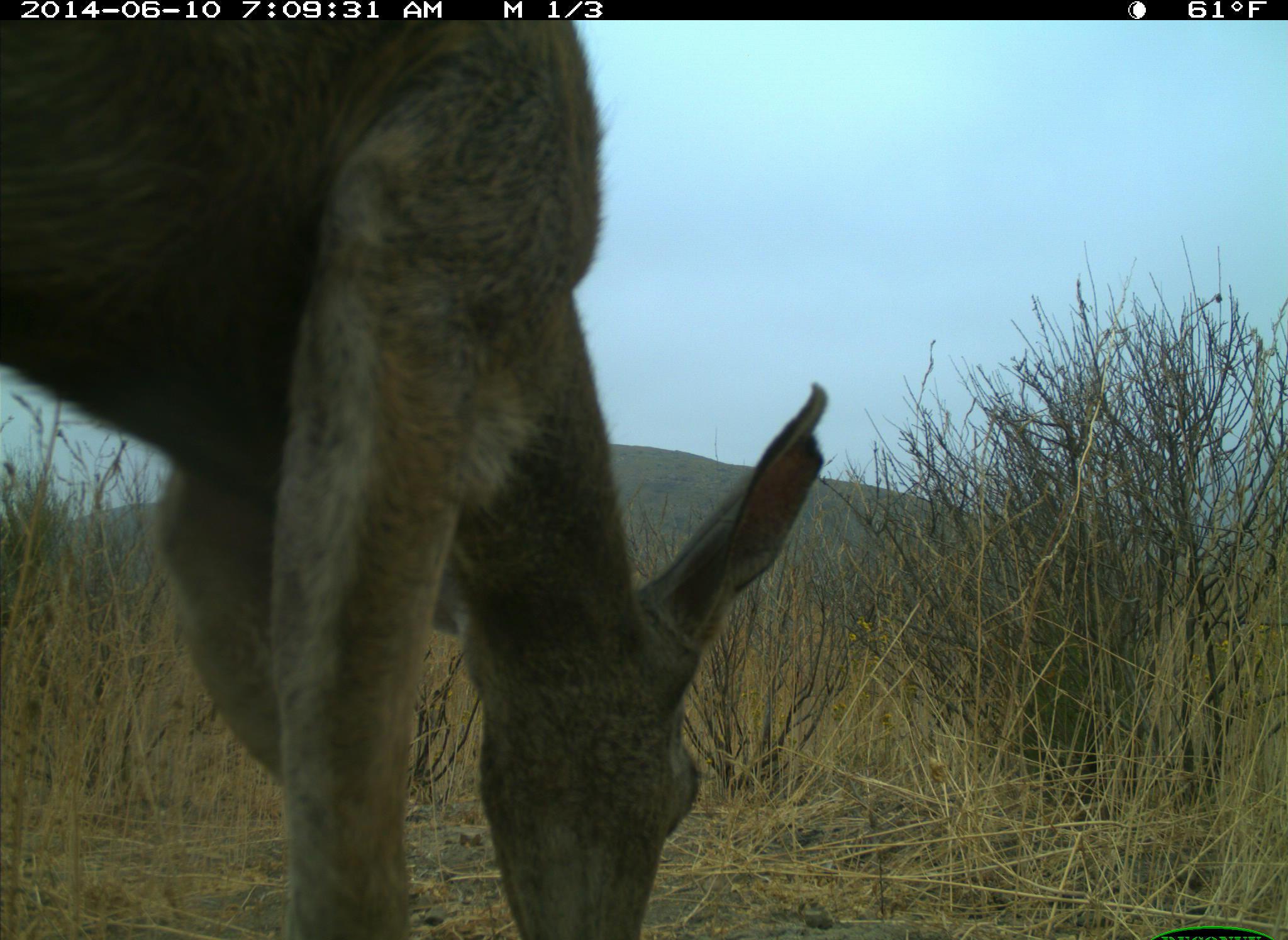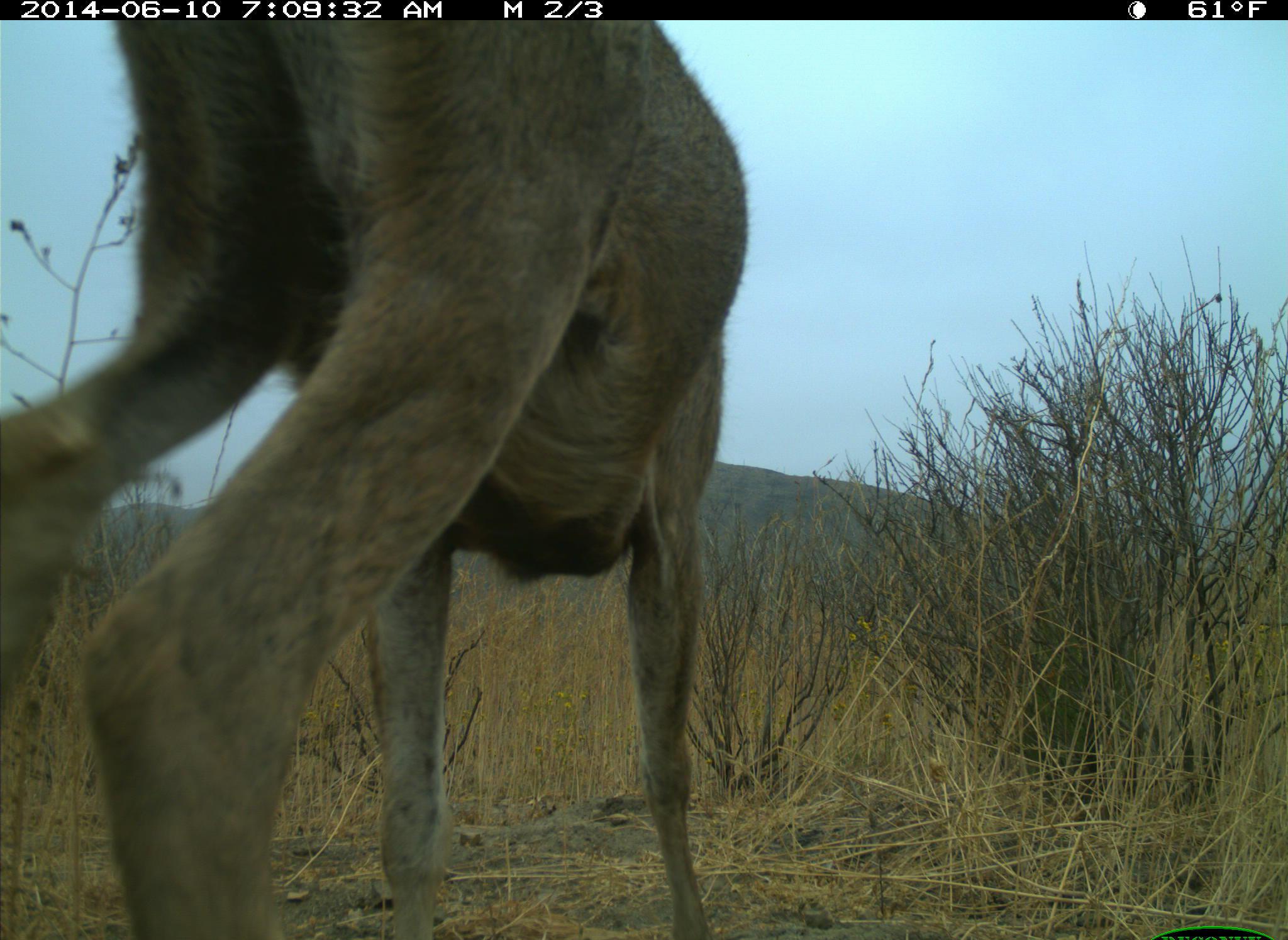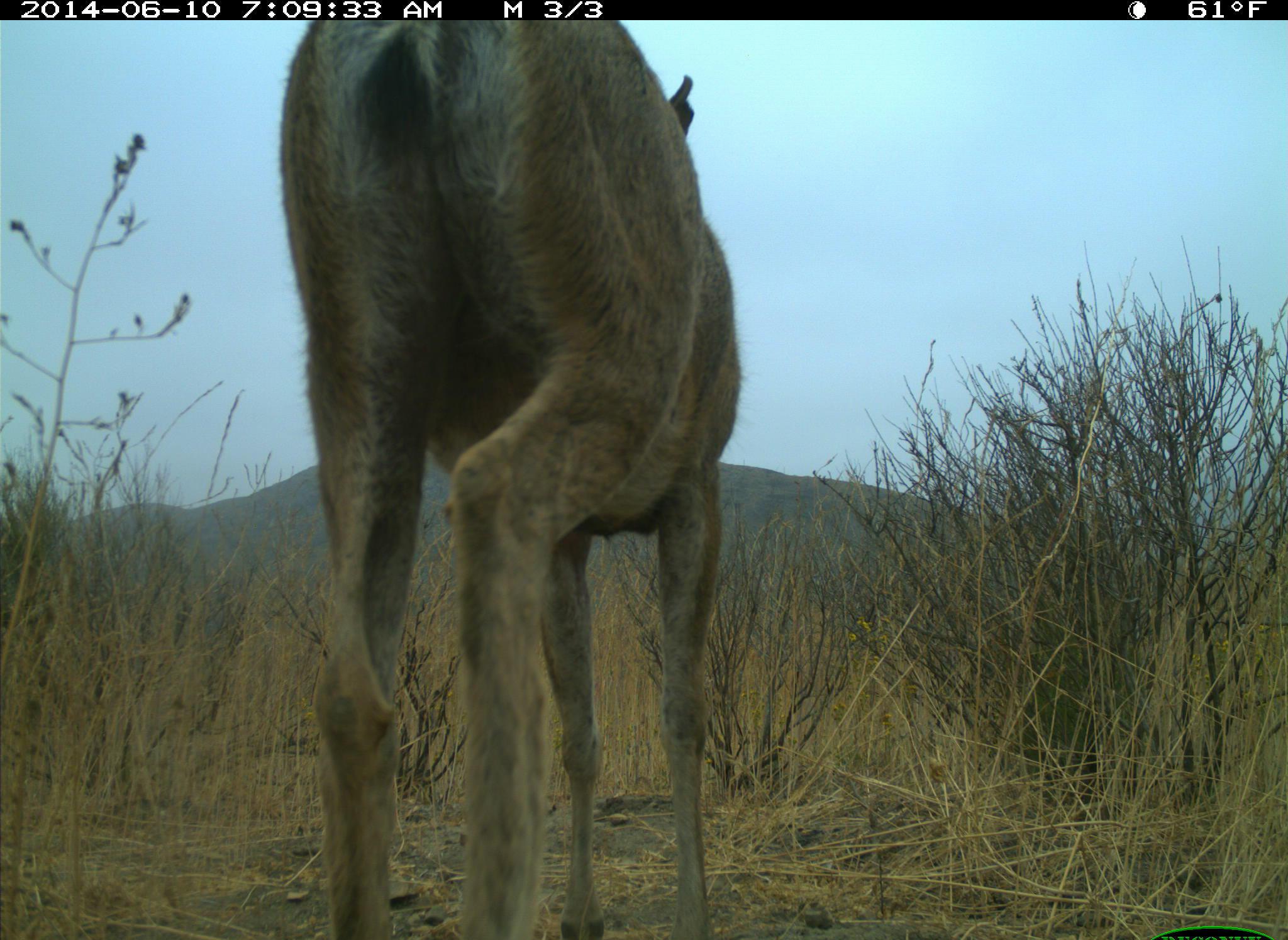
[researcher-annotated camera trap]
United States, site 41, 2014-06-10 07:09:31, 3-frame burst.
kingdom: Animalia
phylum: Chordata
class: Mammalia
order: Artiodactyla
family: Cervidae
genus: Odocoileus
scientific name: Odocoileus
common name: deer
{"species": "deer (Odocoileus)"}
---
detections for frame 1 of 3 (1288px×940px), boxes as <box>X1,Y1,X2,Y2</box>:
deer: <box>0,9,830,940</box>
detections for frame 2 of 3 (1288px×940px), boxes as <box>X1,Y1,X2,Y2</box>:
deer: <box>0,15,746,940</box>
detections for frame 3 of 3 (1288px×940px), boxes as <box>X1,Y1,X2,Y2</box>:
deer: <box>274,17,746,939</box>